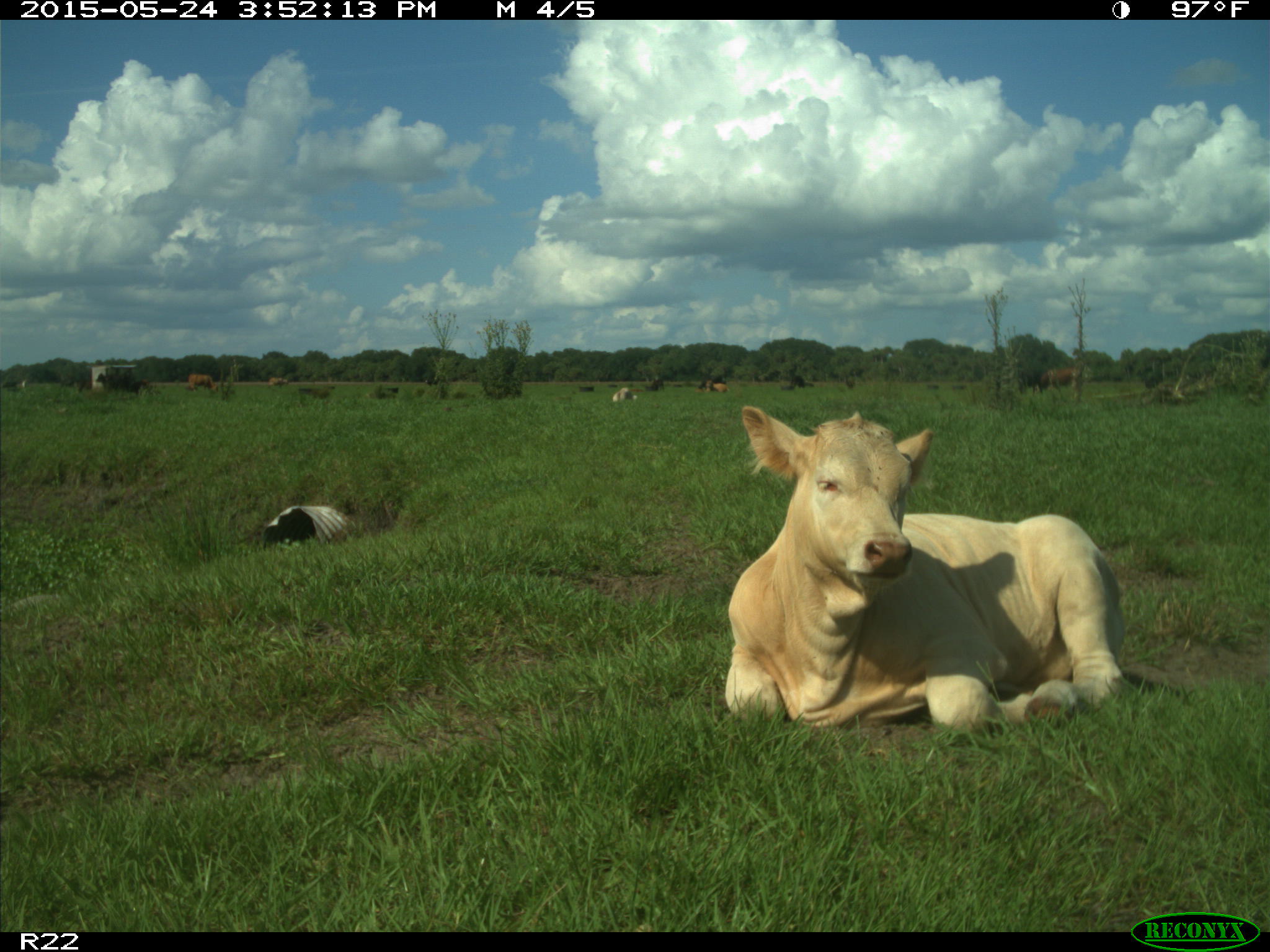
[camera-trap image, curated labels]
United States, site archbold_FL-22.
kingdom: Animalia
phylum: Chordata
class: Mammalia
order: Artiodactyla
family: Bovidae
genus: Bos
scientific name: Bos taurus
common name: domestic cow